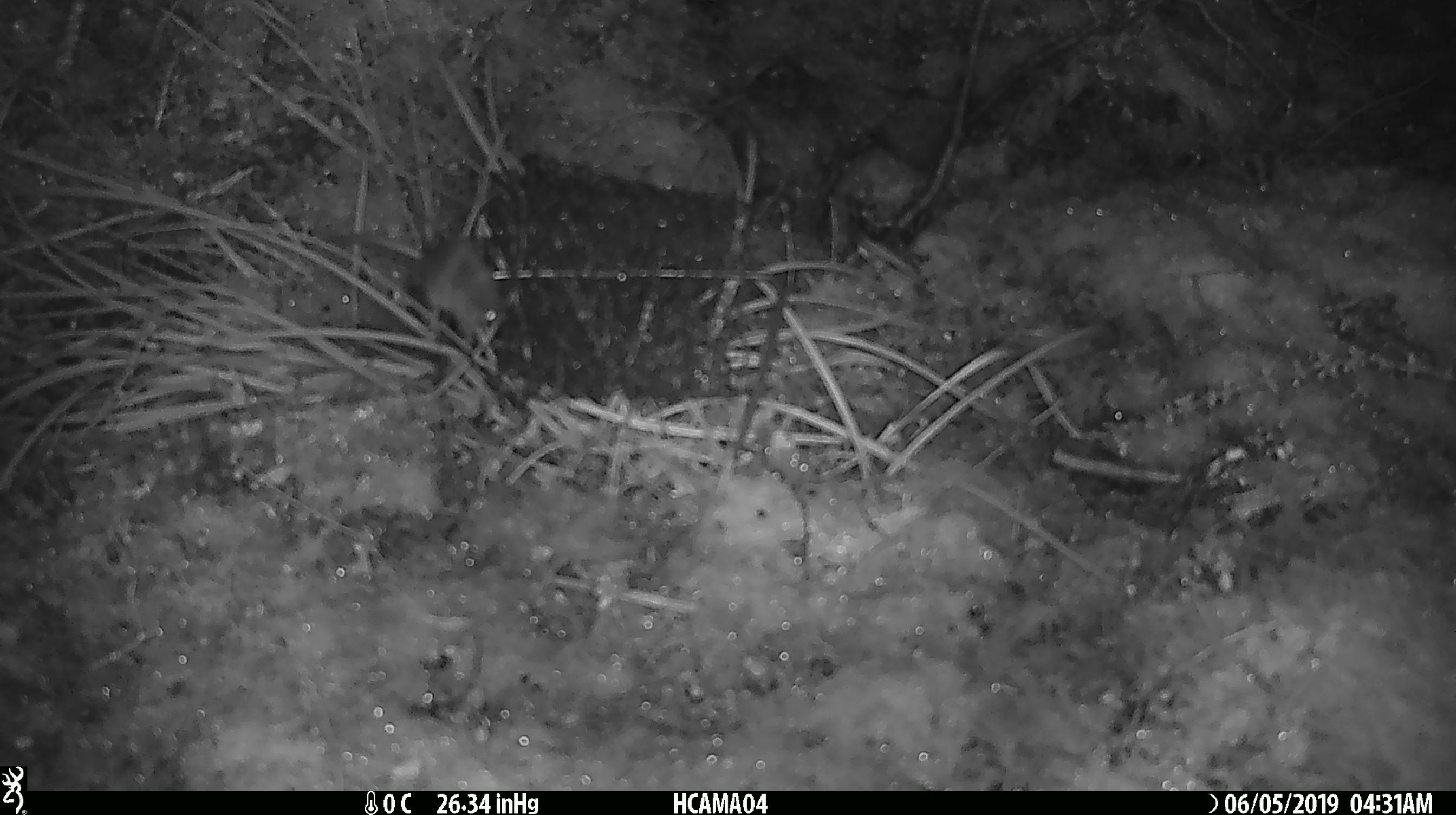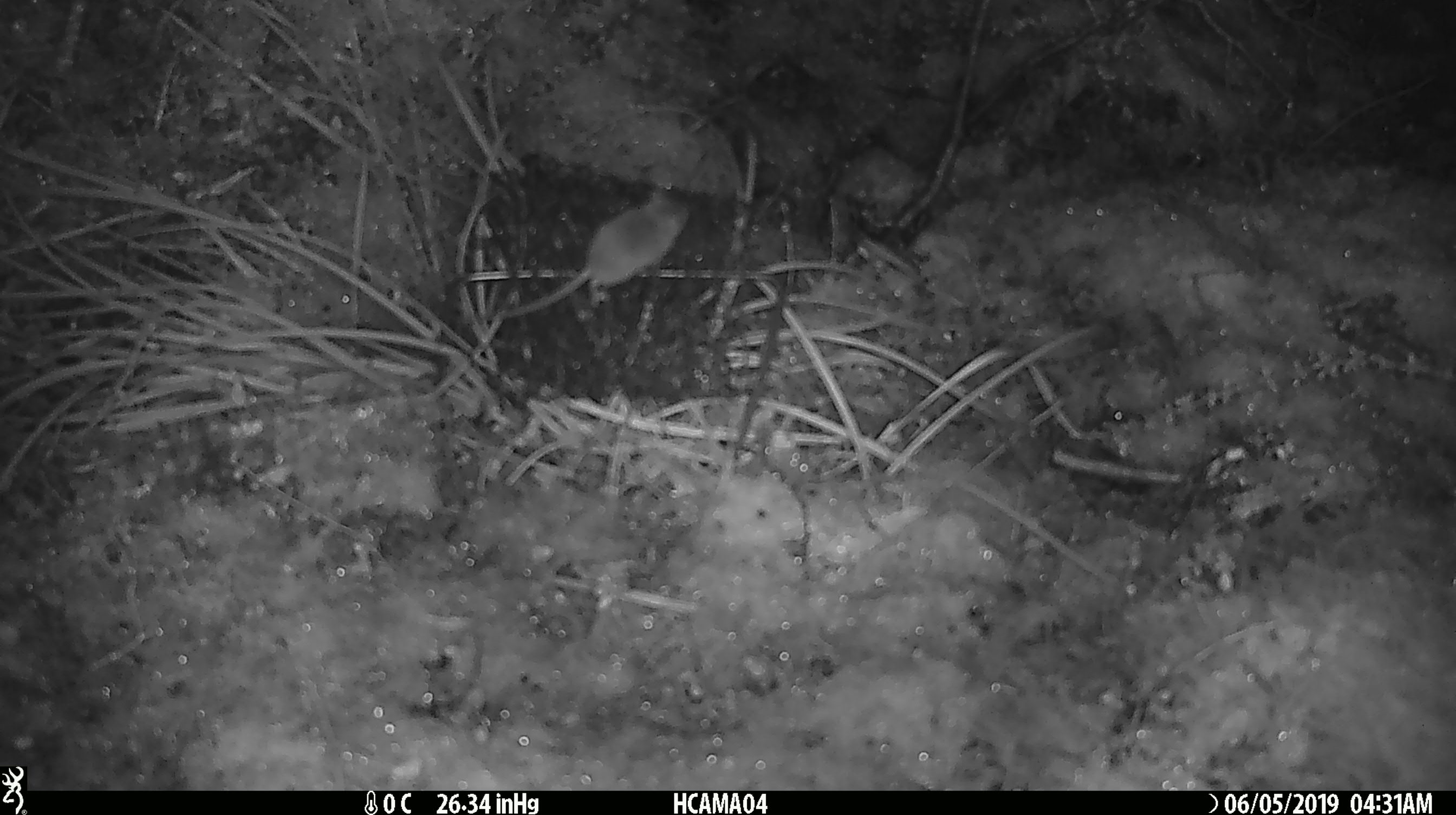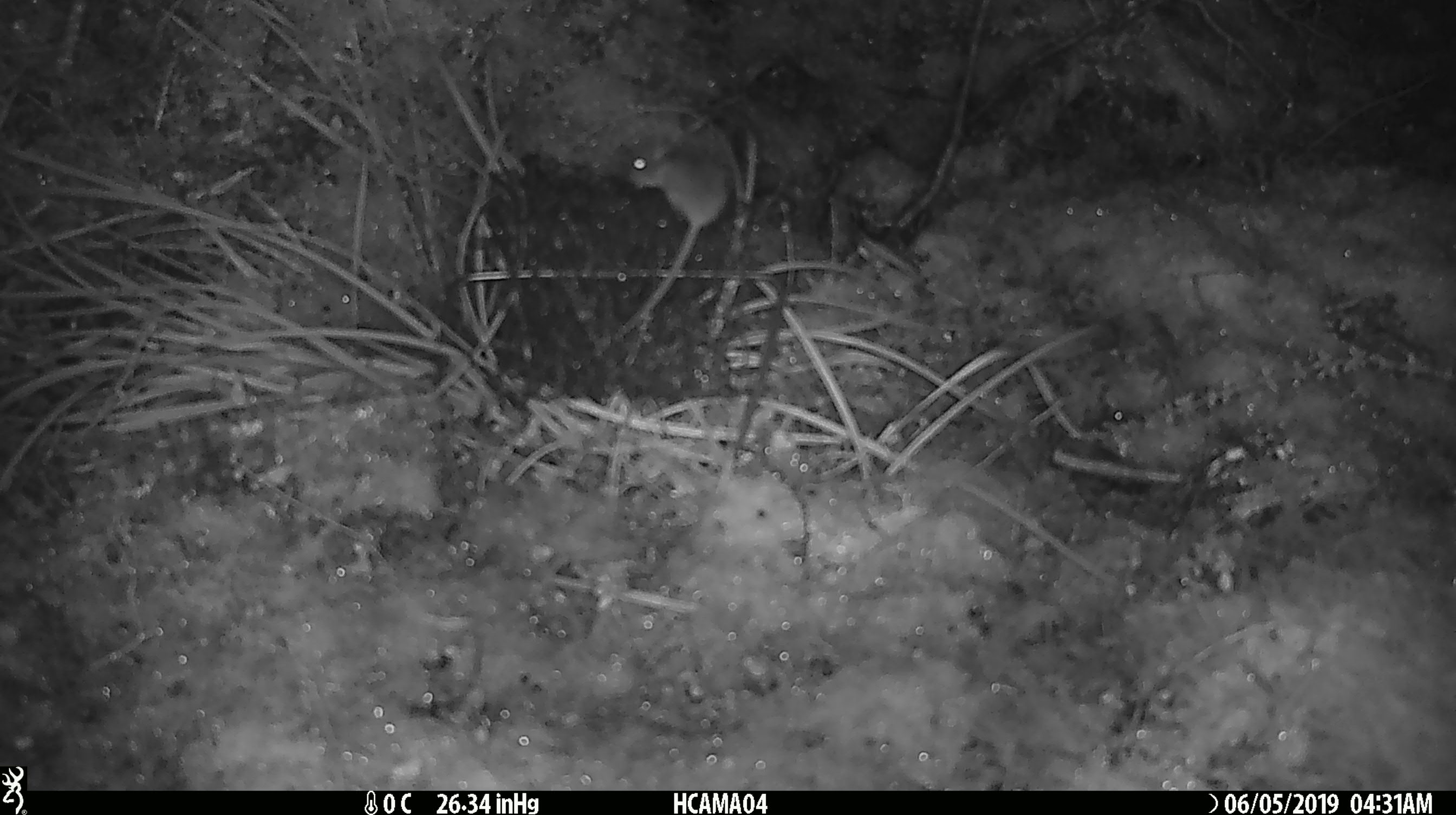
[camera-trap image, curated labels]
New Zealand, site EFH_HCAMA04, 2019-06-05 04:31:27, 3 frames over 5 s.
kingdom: Animalia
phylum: Chordata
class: Mammalia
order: Rodentia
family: Muridae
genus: Mus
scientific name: Mus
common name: mouse